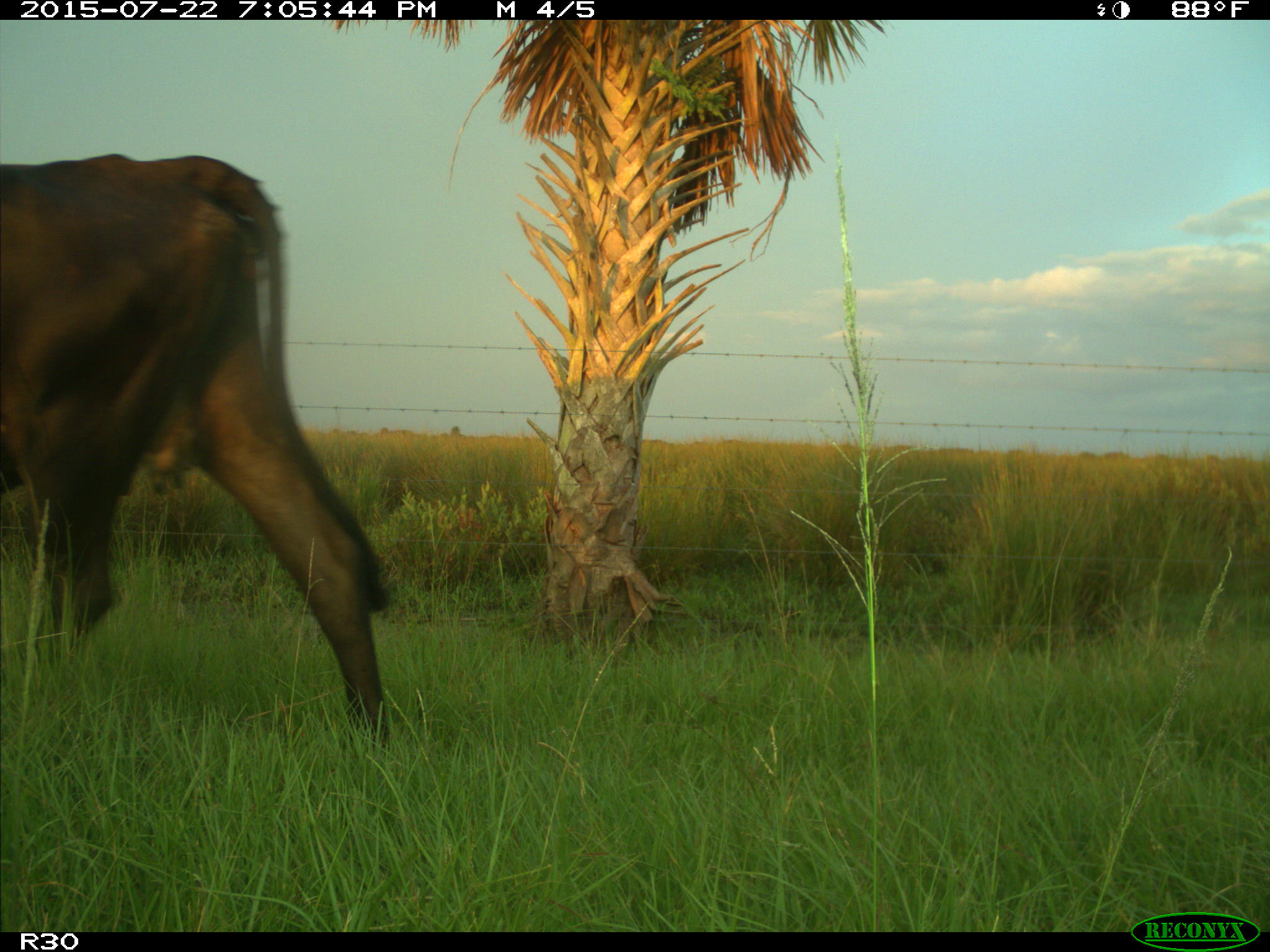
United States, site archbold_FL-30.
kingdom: Animalia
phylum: Chordata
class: Mammalia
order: Artiodactyla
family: Bovidae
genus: Bos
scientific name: Bos taurus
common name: domestic cow